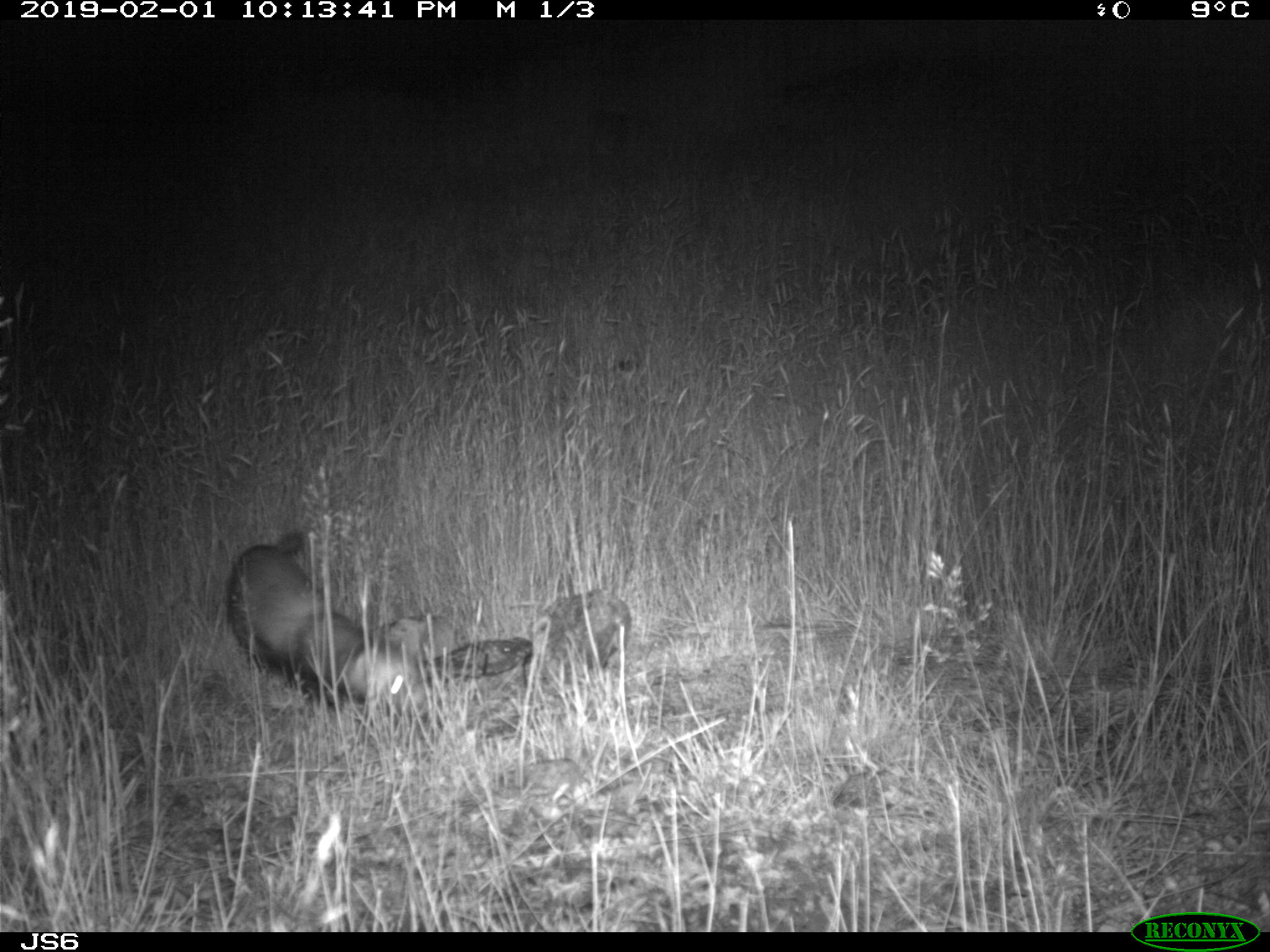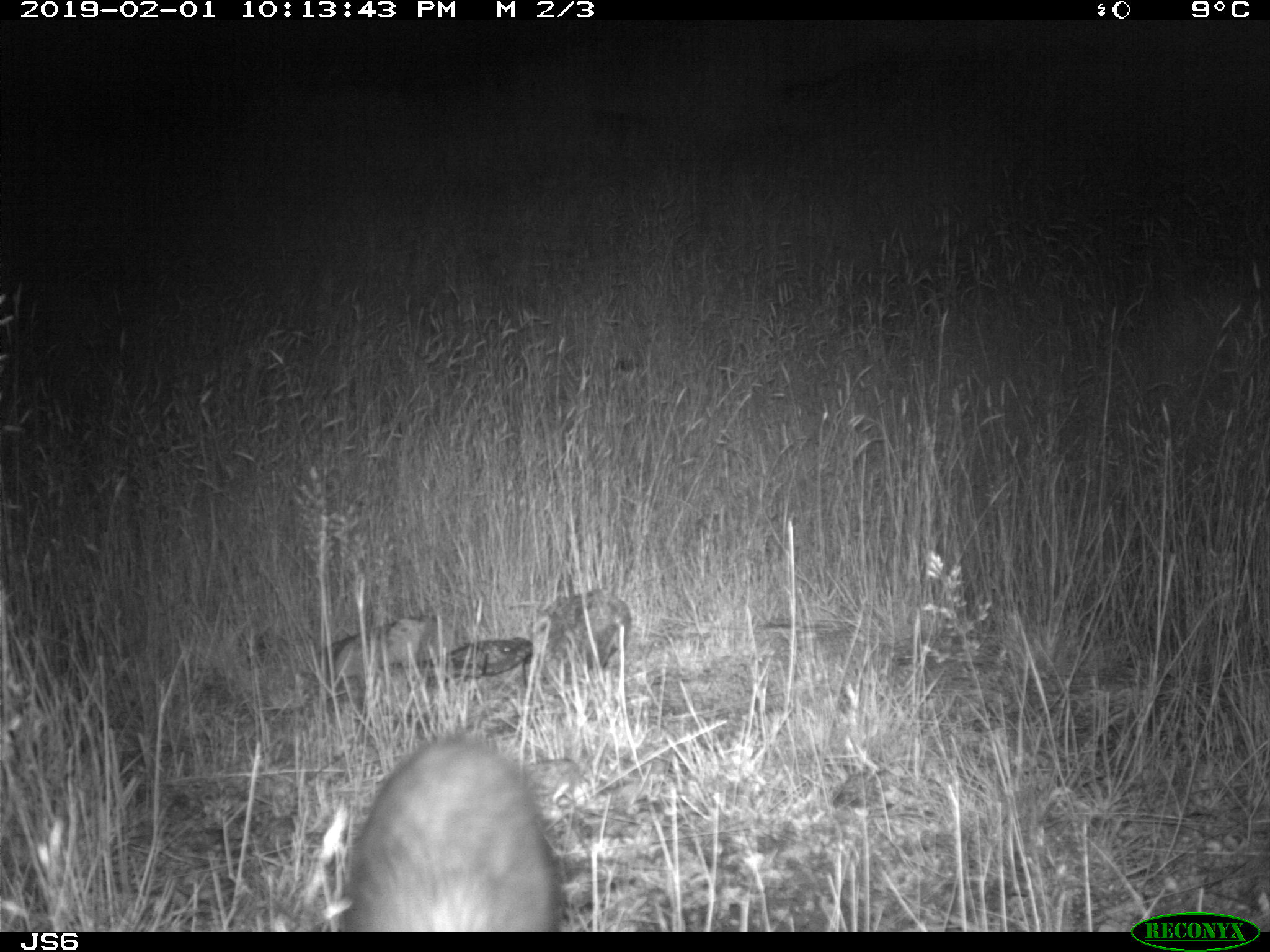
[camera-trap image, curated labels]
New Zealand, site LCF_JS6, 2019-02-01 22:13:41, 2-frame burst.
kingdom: Animalia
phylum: Chordata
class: Mammalia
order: Carnivora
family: Mustelidae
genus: Mustela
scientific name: Mustela furo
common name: ferret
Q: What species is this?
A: Ferret (Mustela furo).